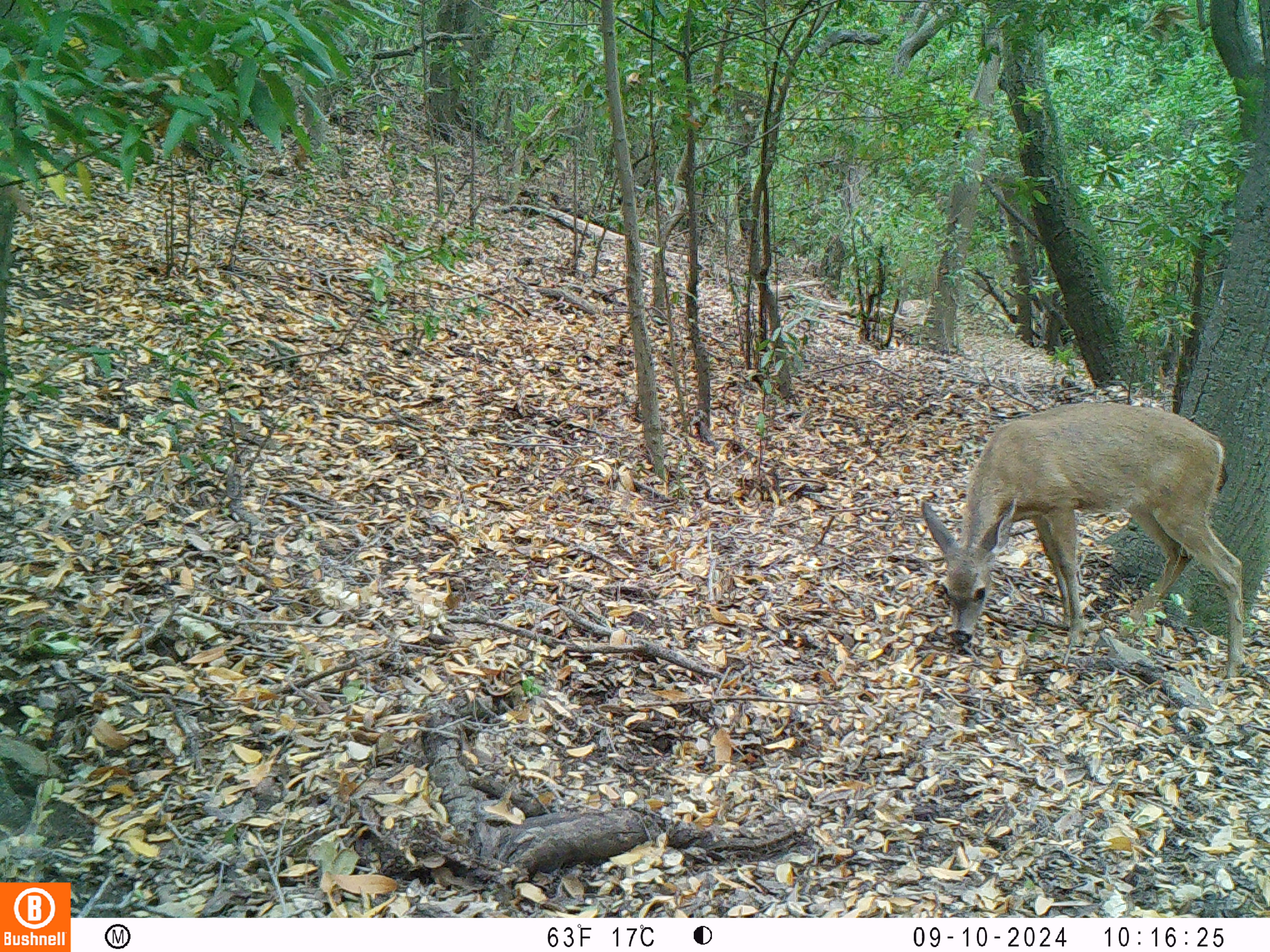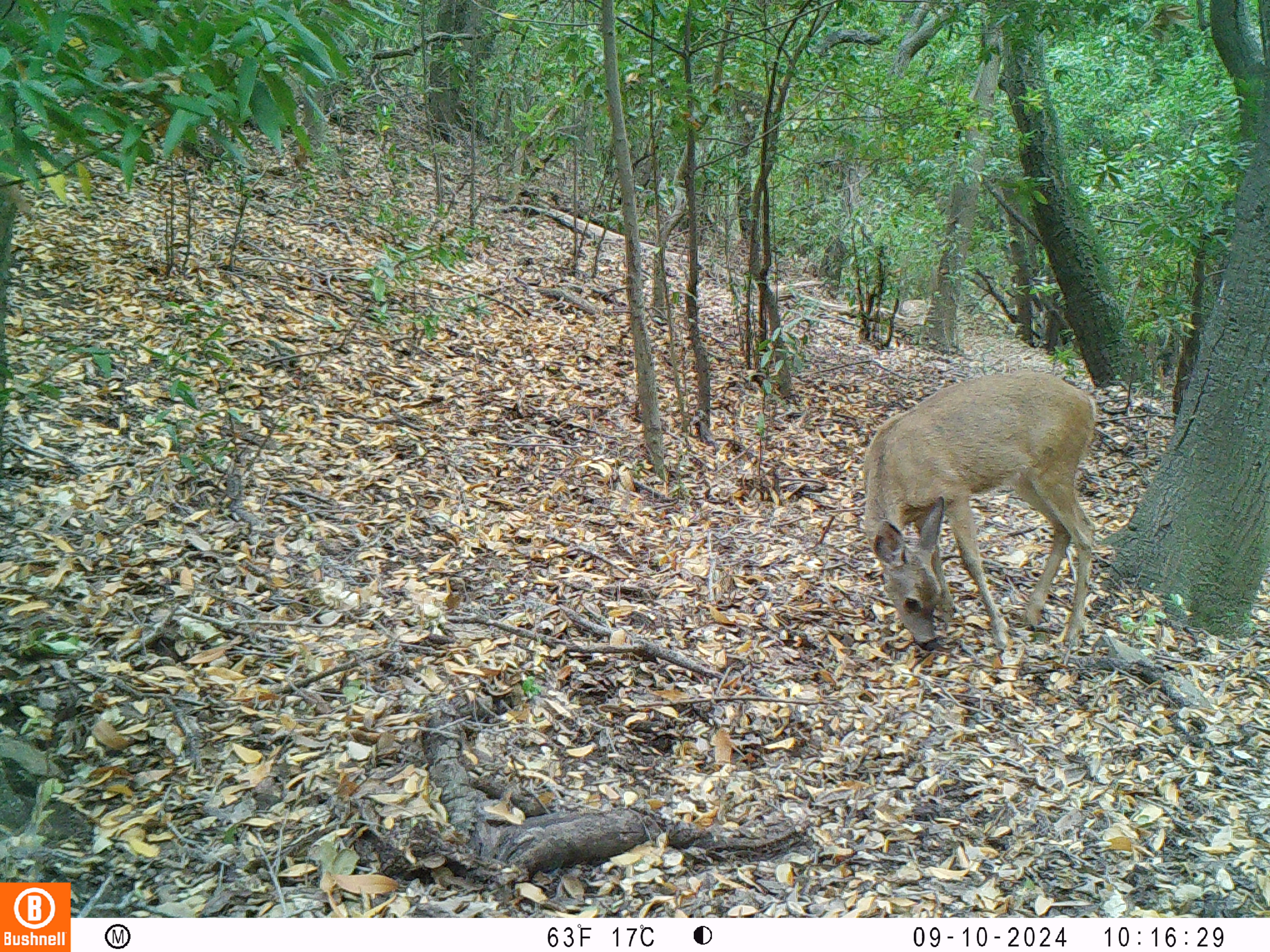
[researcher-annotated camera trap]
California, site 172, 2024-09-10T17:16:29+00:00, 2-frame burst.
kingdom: Animalia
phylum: Chordata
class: Mammalia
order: Artiodactyla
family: Cervidae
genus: Odocoileus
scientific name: Odocoileus hemionus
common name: mule deer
Mule deer (Odocoileus hemionus).